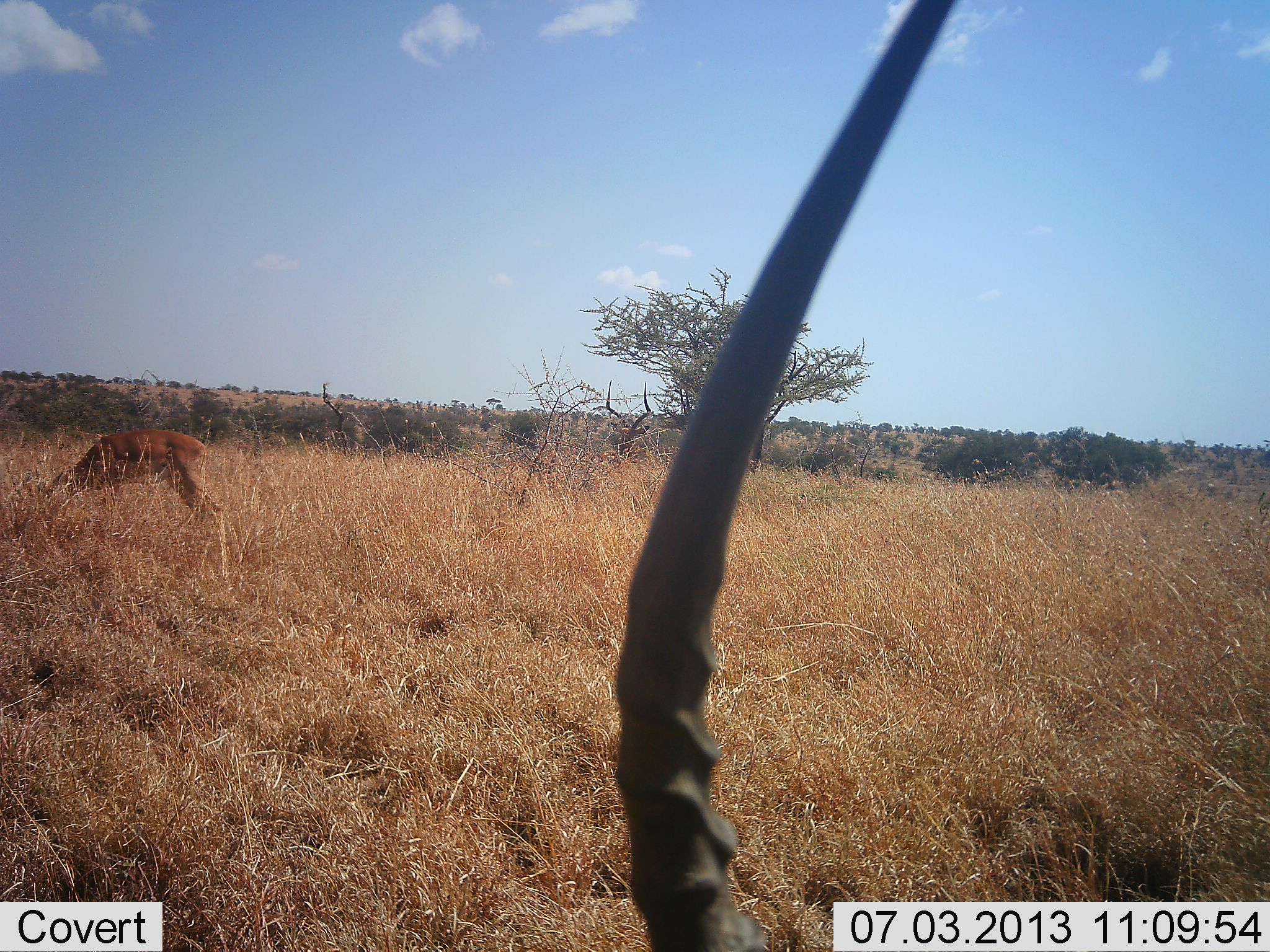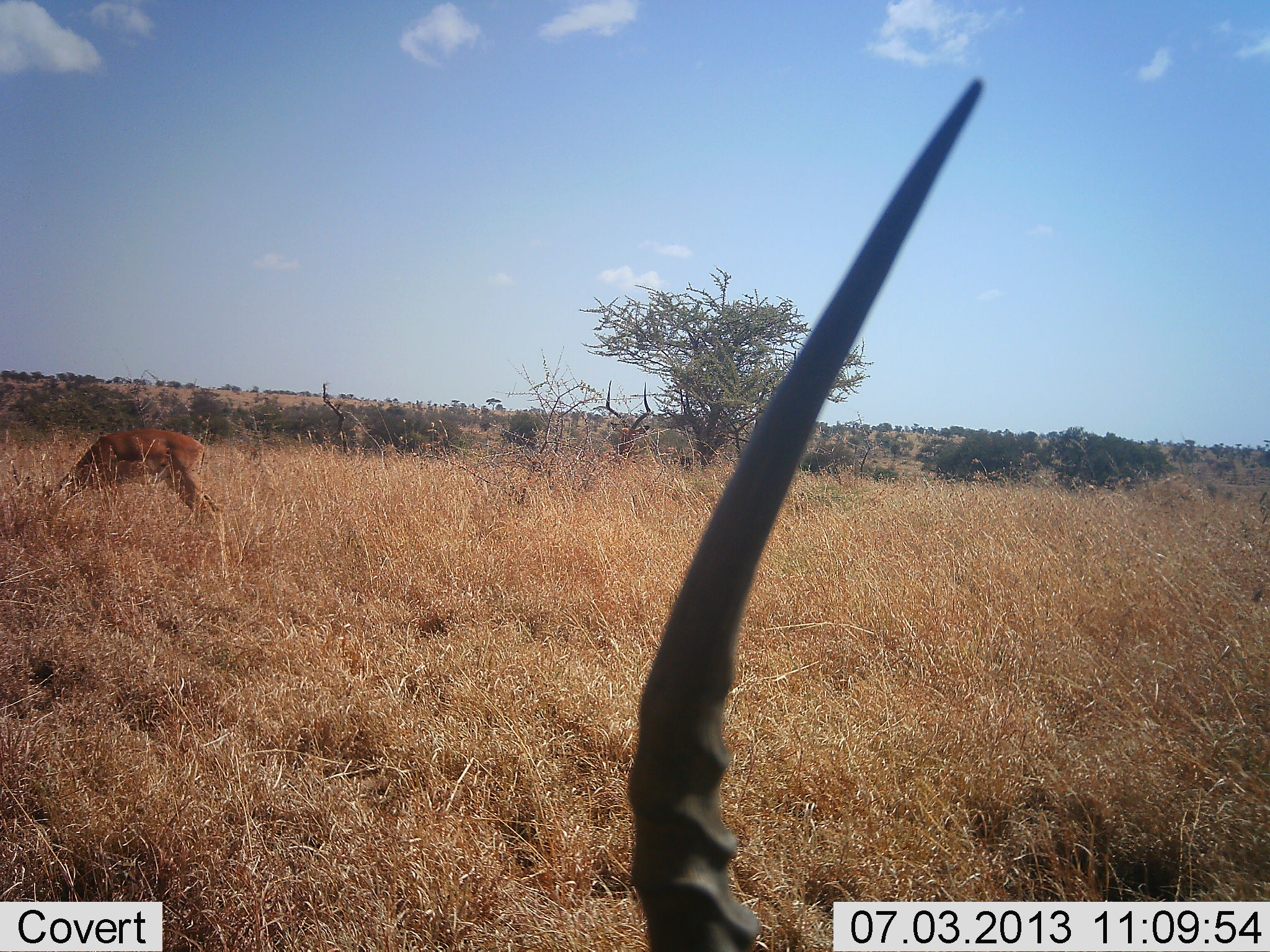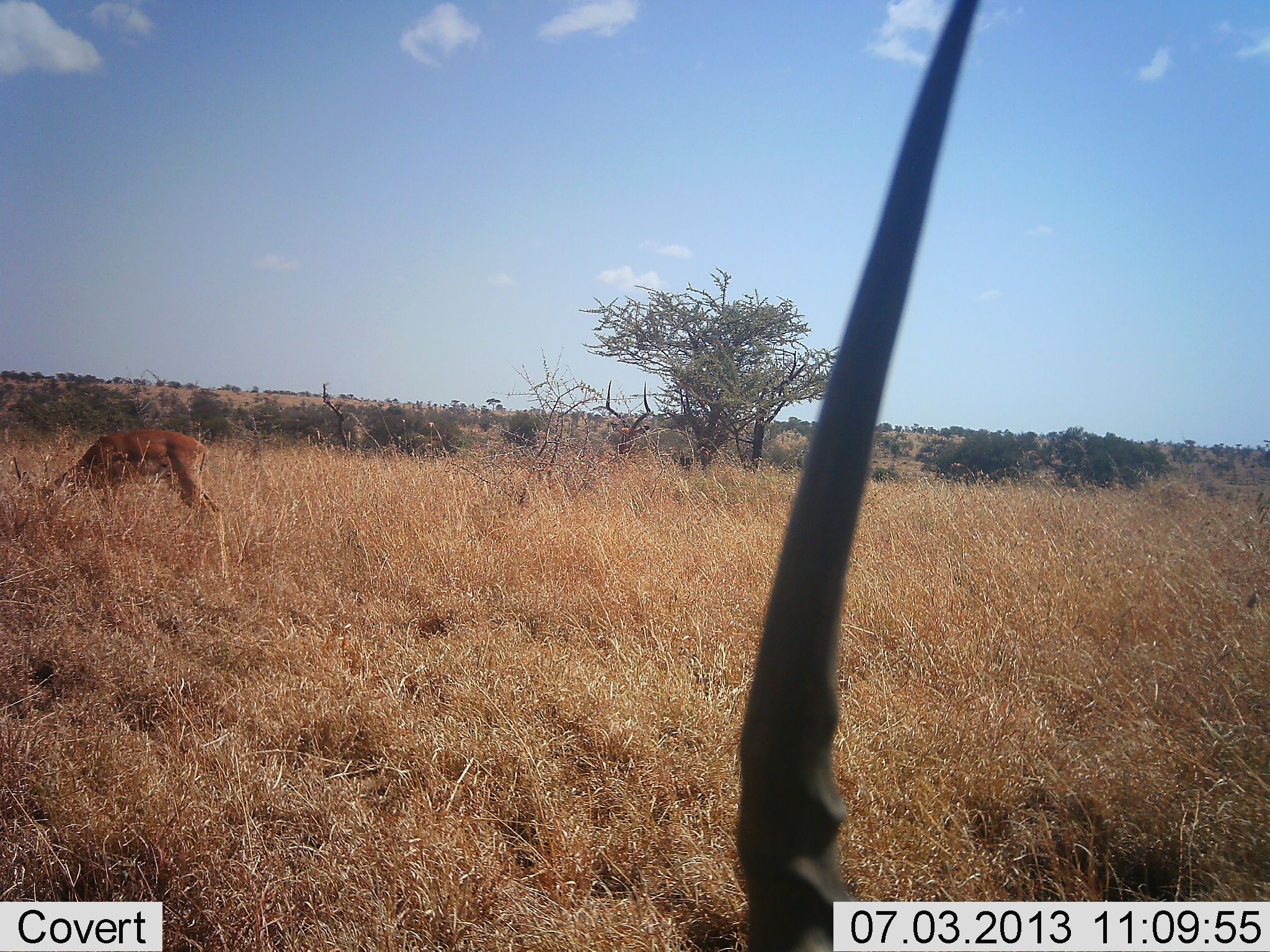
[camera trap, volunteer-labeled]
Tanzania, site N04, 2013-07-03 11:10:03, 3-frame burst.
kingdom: Animalia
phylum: Chordata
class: Mammalia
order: Artiodactyla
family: Bovidae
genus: Aepyceros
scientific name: Aepyceros melampus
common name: impala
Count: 2.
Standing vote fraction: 50%.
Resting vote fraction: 30%.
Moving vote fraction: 0%.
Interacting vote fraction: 0%.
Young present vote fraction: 0%.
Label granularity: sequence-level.